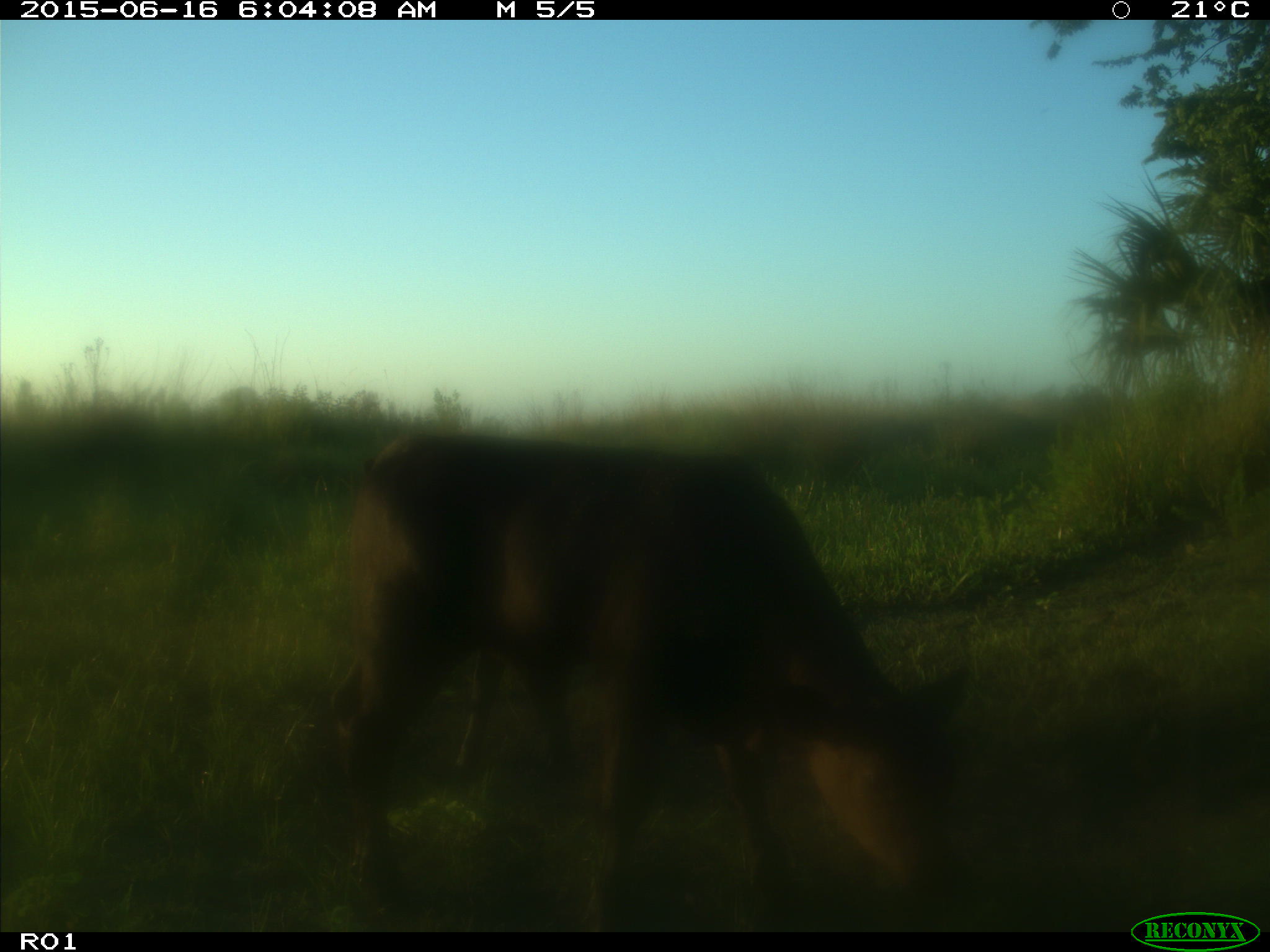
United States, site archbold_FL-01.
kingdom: Animalia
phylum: Chordata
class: Mammalia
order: Artiodactyla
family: Bovidae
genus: Bos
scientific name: Bos taurus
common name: domestic cow